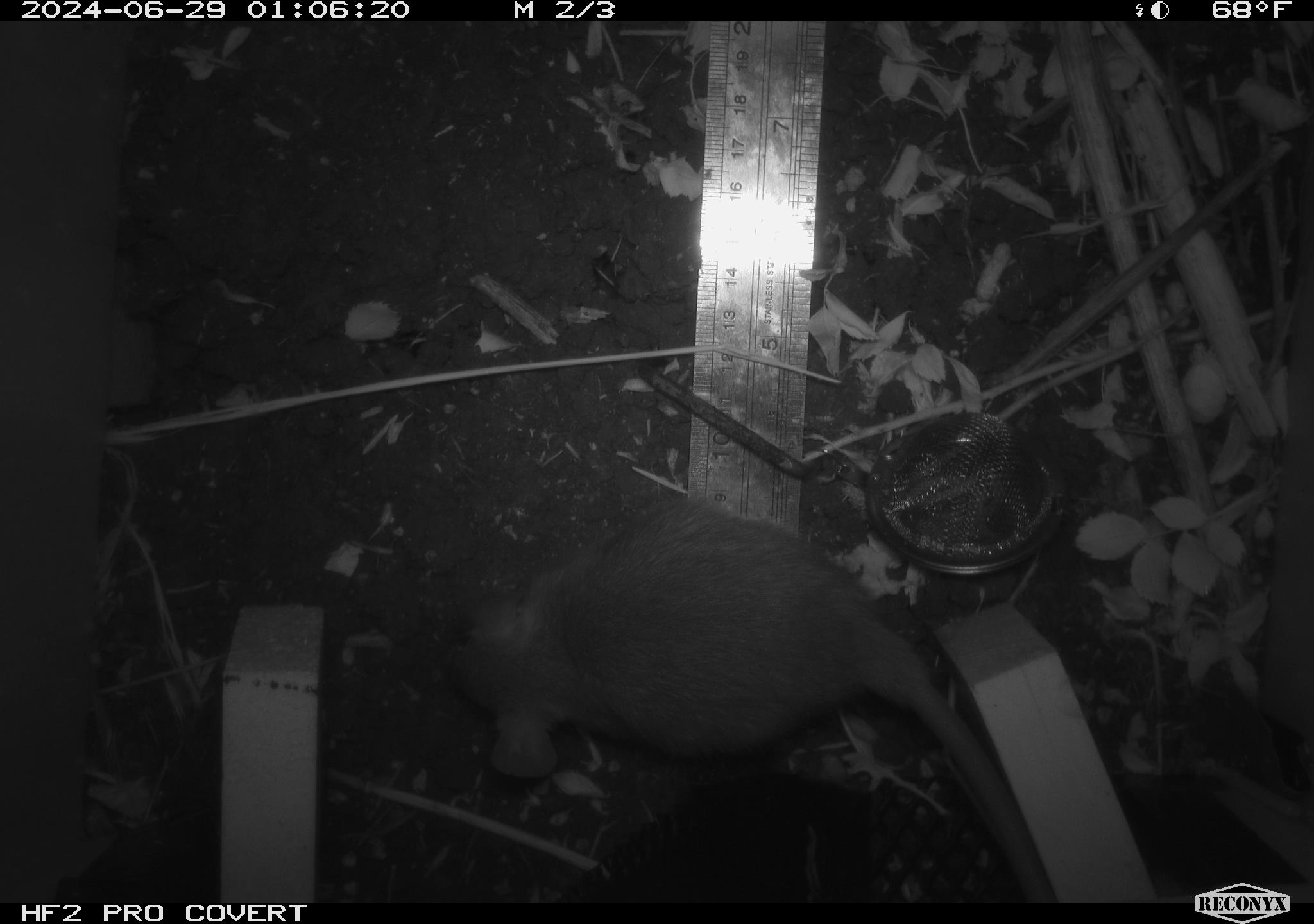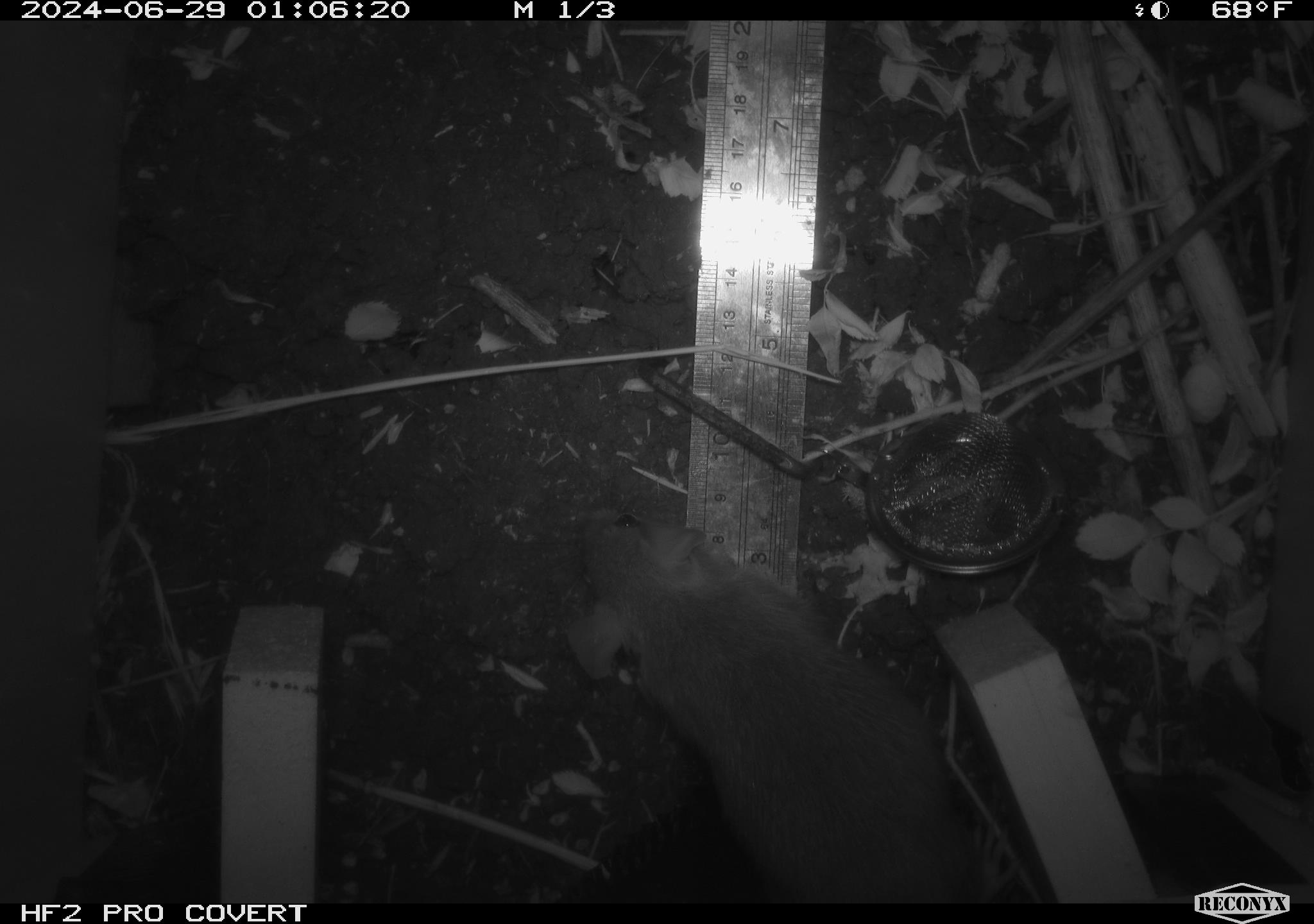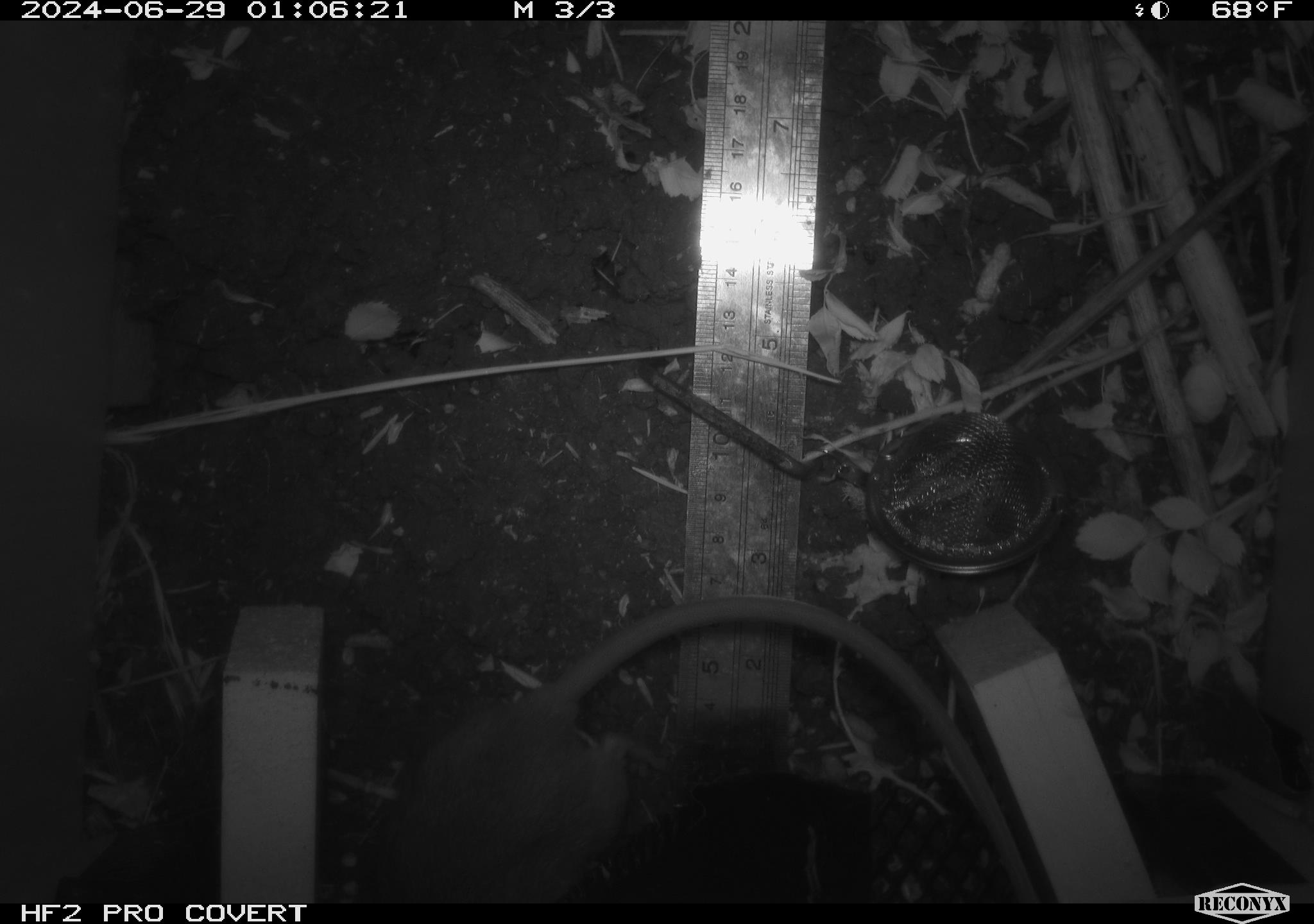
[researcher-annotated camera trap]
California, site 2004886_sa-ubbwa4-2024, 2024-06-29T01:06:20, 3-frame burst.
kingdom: Animalia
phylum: Chordata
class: Mammalia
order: Rodentia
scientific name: Rodentia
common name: woodrat or rat or mouse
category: woodrat or rat or mouse species